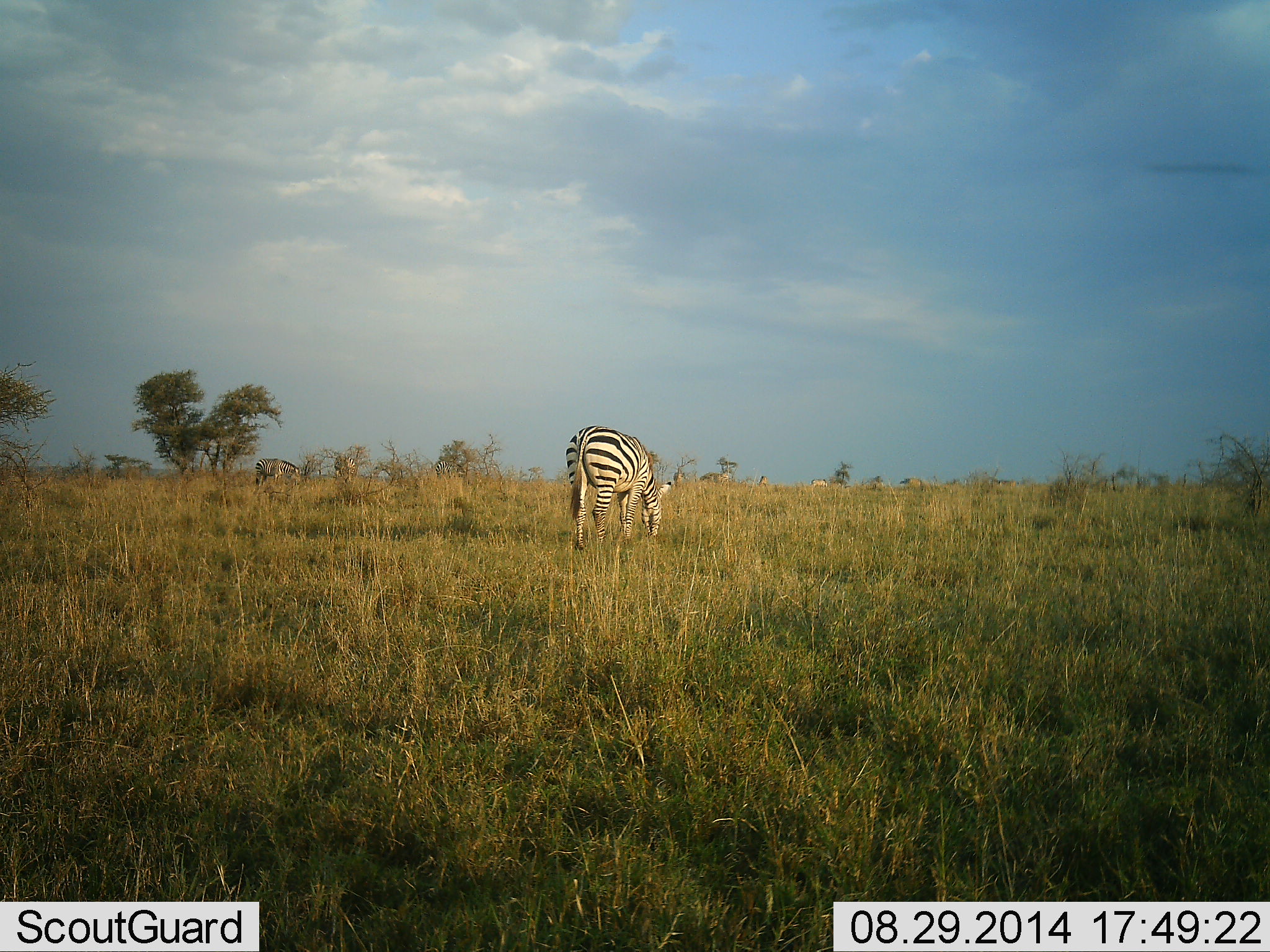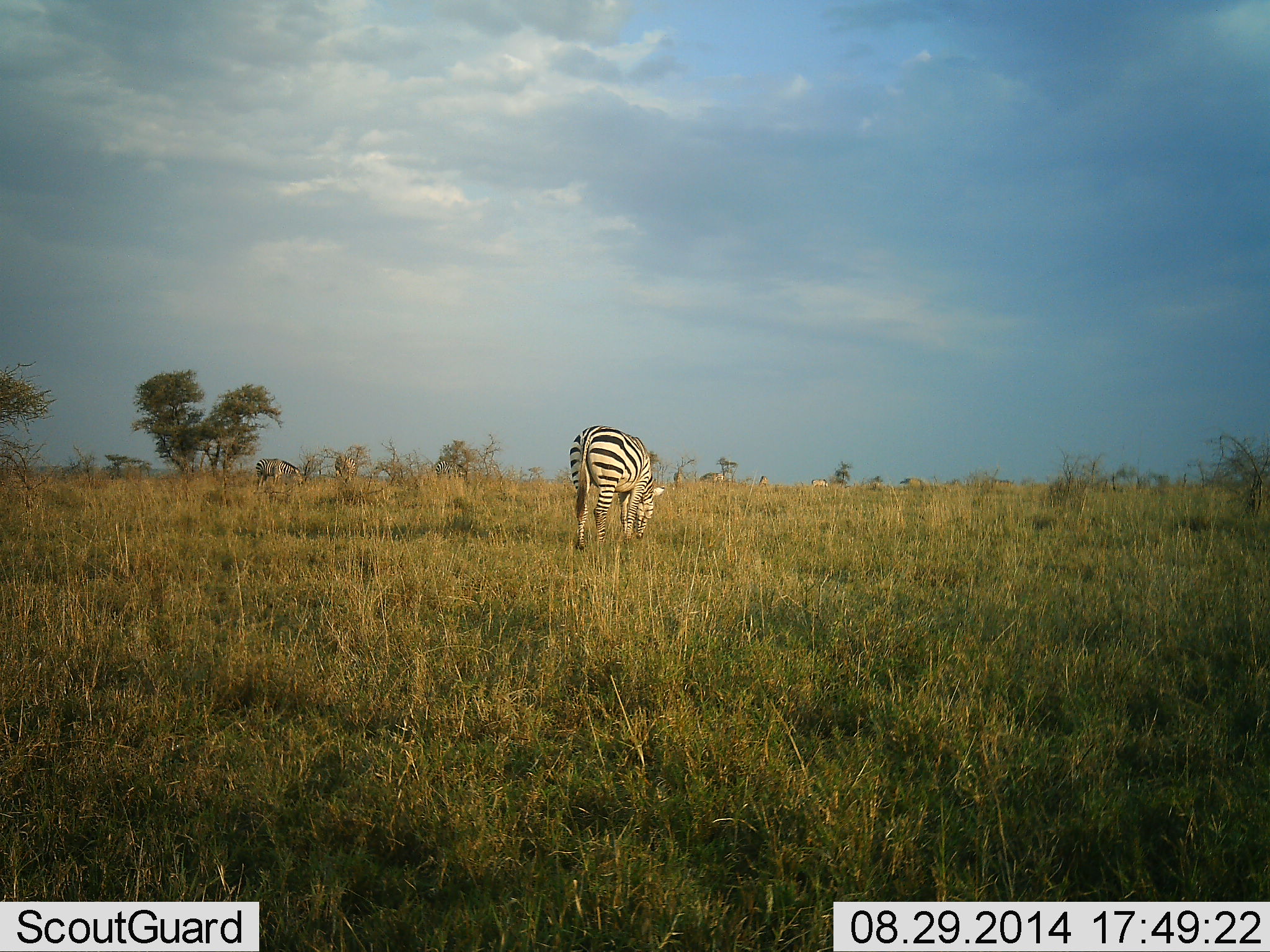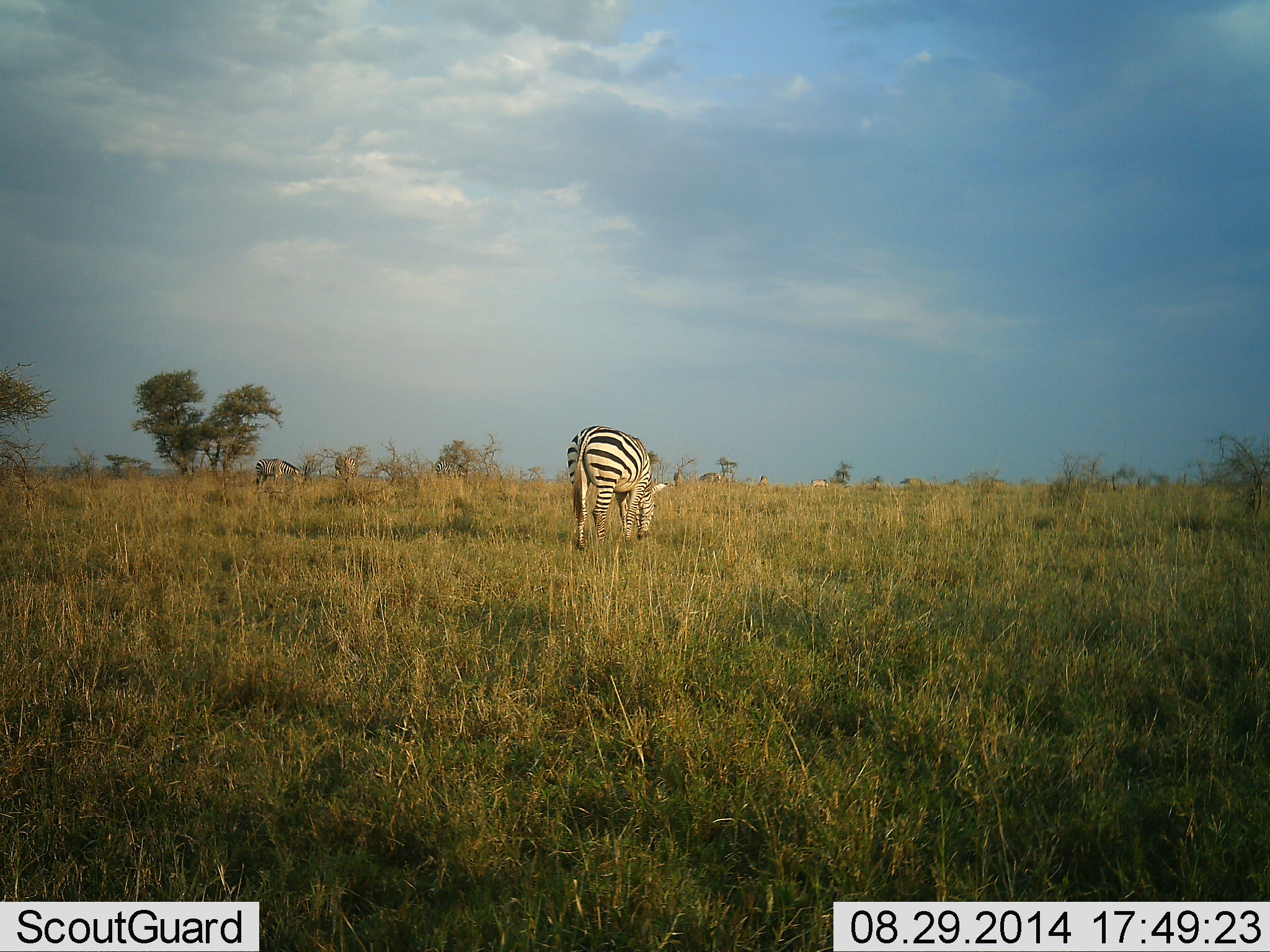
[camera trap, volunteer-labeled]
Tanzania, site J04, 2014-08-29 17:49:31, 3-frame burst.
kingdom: Animalia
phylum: Chordata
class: Mammalia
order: Perissodactyla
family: Equidae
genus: Equus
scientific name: Equus quagga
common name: plains zebra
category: zebra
Zebra (plains zebra) (Equus quagga), count 3. Behavior (volunteer vote fractions): standing 27%, resting 0%, moving 9%, interacting 0%. Young present (vote fraction): 0%. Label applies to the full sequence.